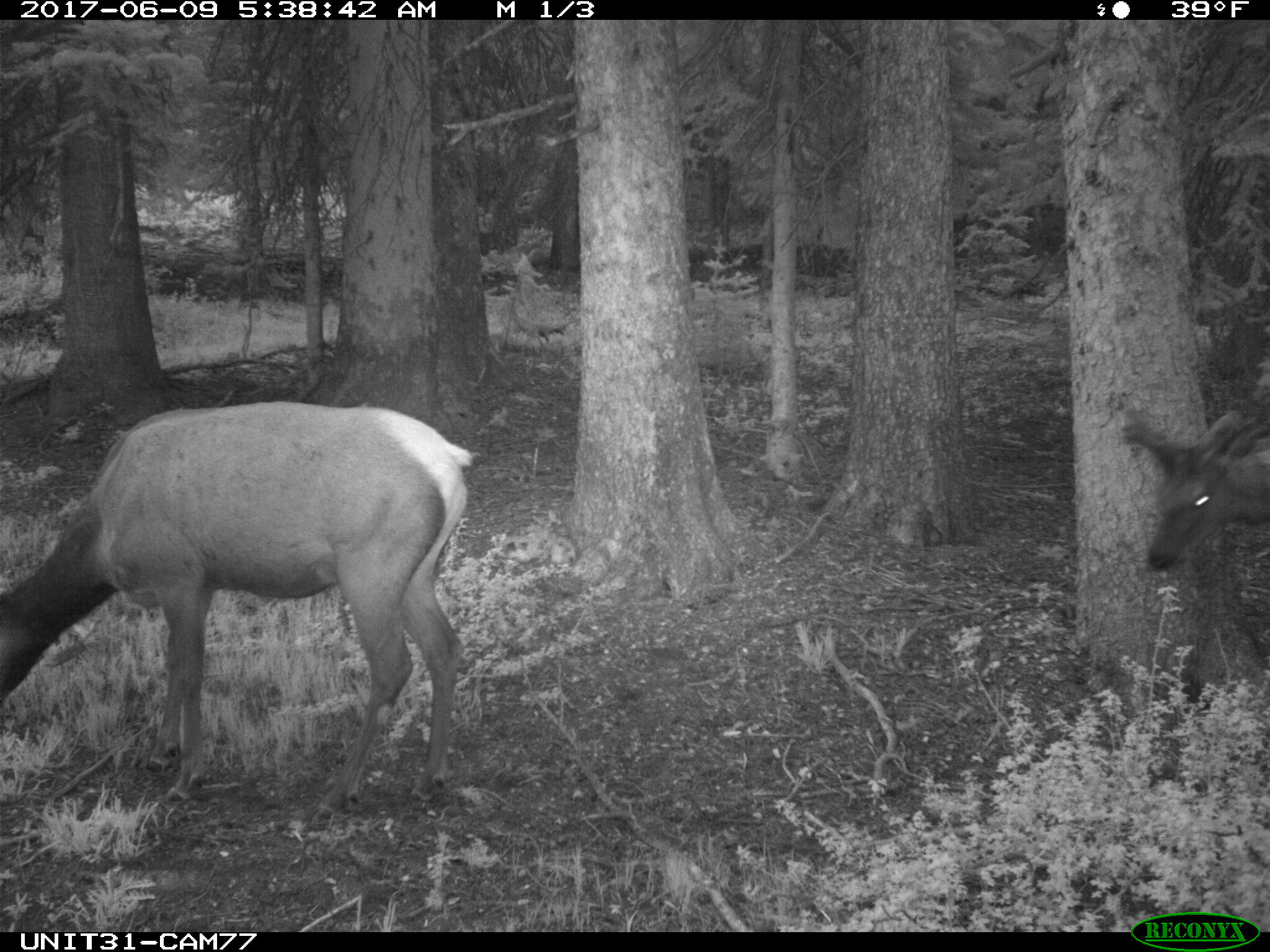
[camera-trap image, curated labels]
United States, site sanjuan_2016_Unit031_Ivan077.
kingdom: Animalia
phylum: Chordata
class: Mammalia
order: Artiodactyla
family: Cervidae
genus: Cervus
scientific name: Cervus elaphus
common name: red deer